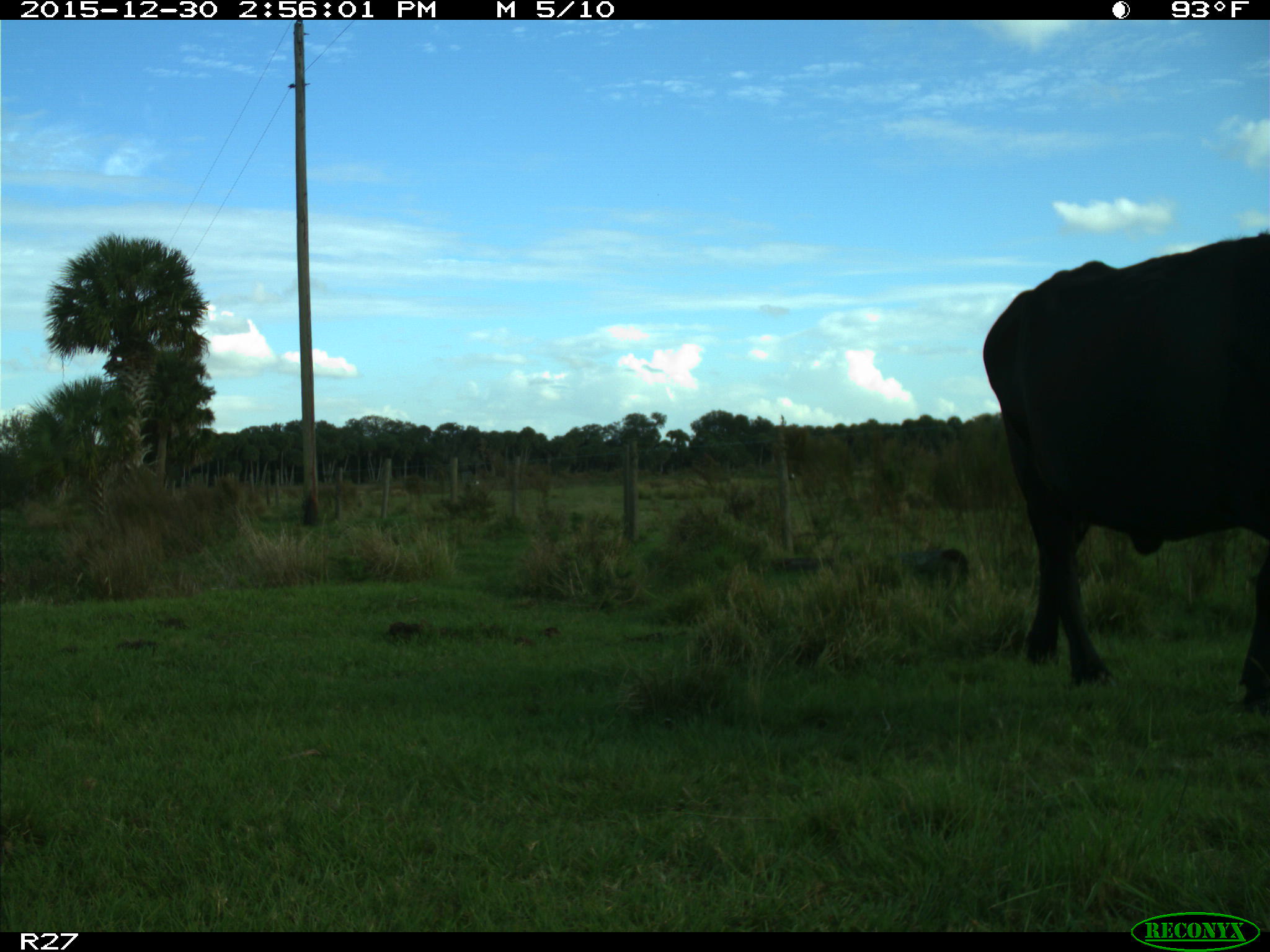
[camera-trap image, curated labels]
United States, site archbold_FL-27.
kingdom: Animalia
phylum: Chordata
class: Mammalia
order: Artiodactyla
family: Bovidae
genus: Bos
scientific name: Bos taurus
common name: domestic cow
Bos taurus (domestic cow).